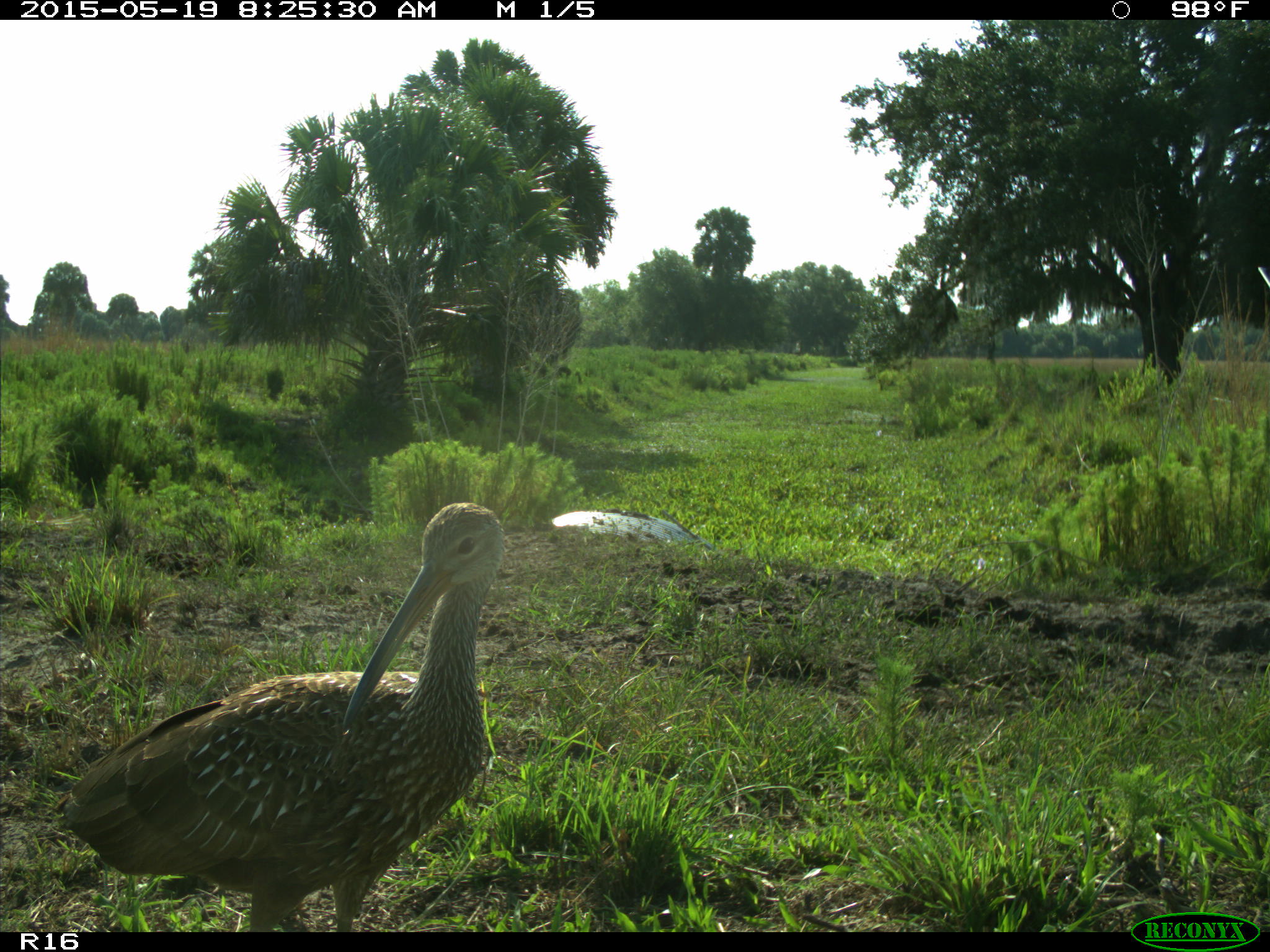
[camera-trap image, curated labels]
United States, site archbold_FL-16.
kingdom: Animalia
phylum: Chordata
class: Aves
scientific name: Aves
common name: birds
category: unidentified bird